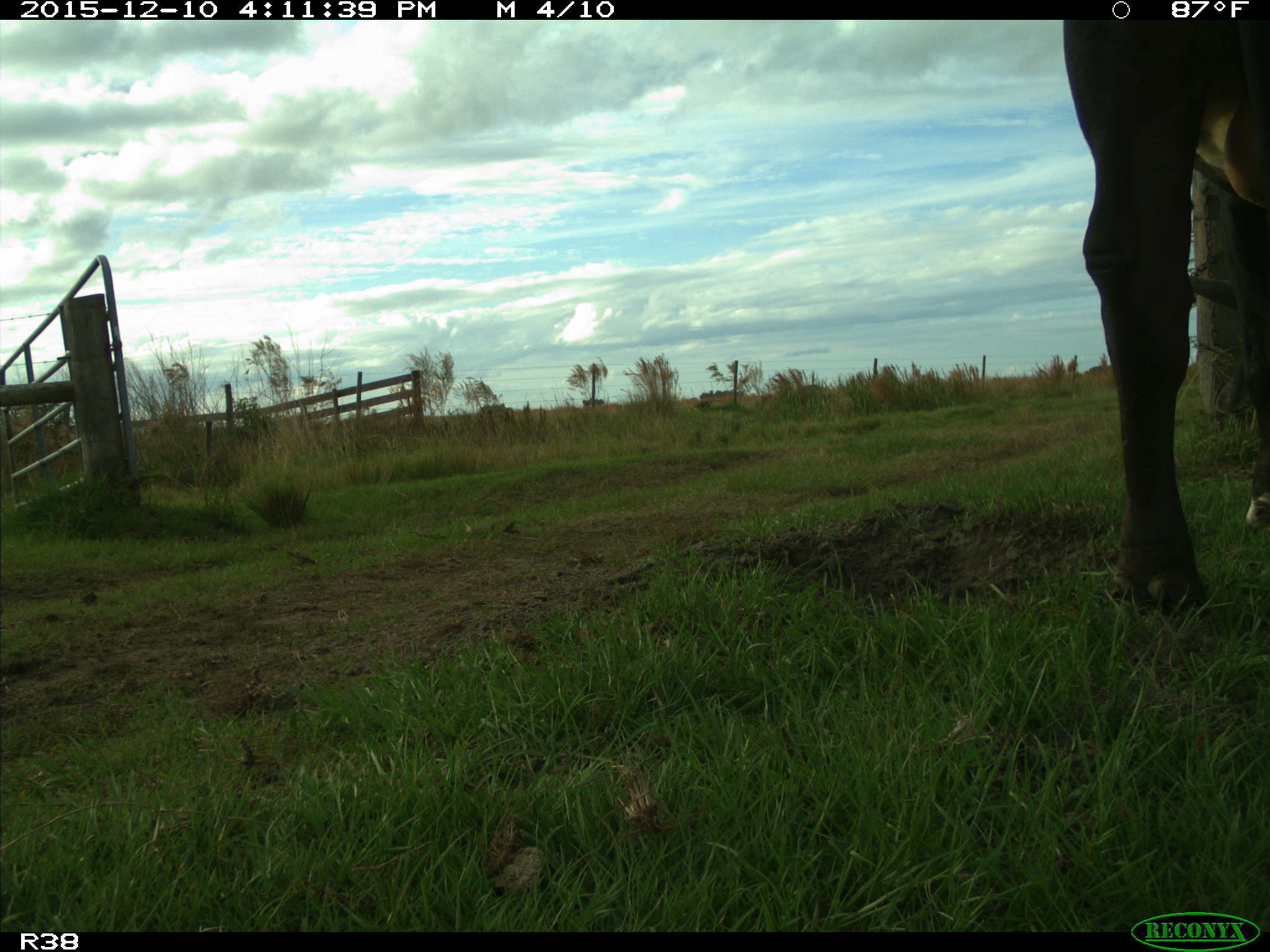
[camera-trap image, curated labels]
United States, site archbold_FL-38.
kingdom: Animalia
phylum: Chordata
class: Mammalia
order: Artiodactyla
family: Bovidae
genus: Bos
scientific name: Bos taurus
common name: domestic cow